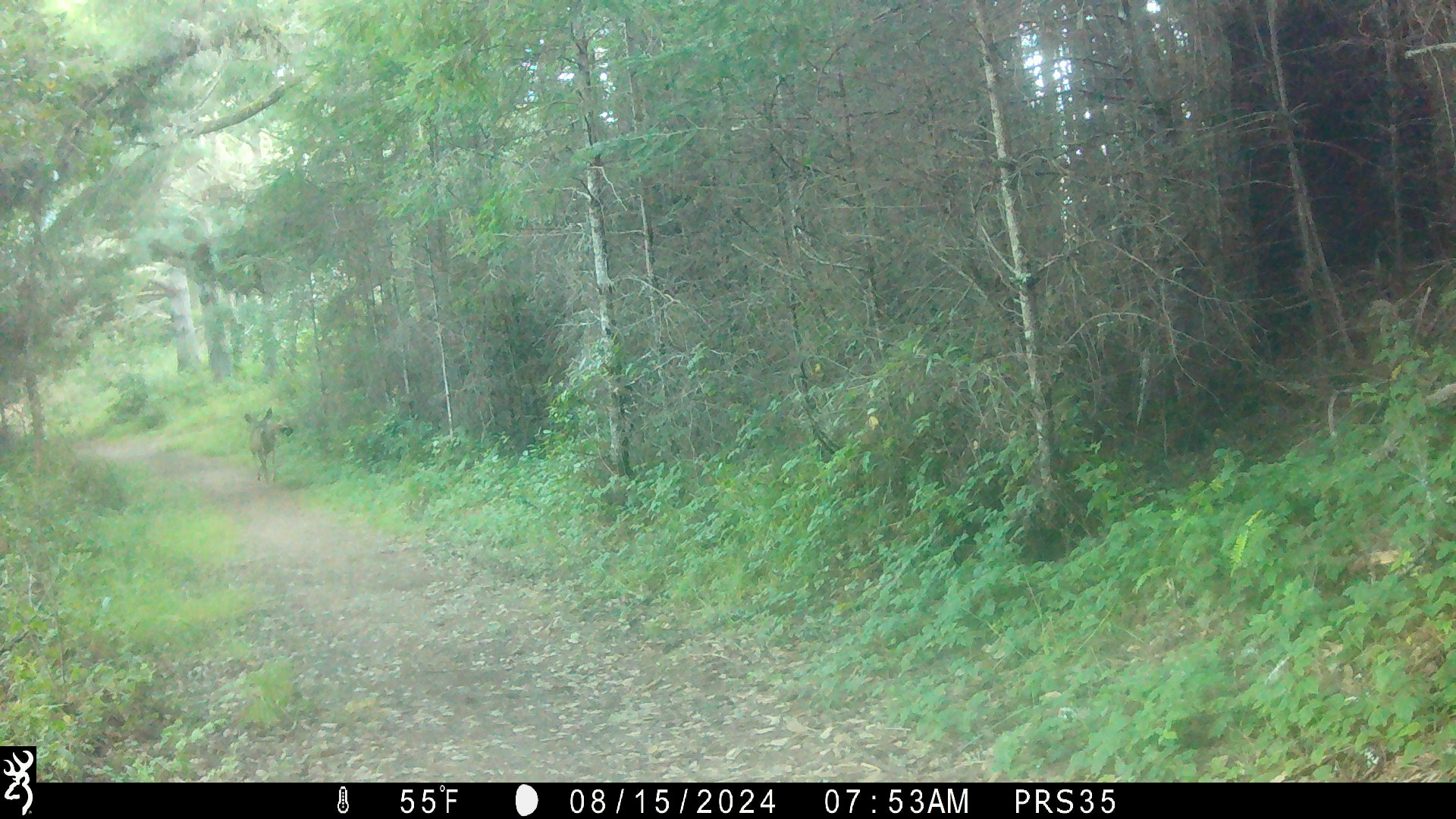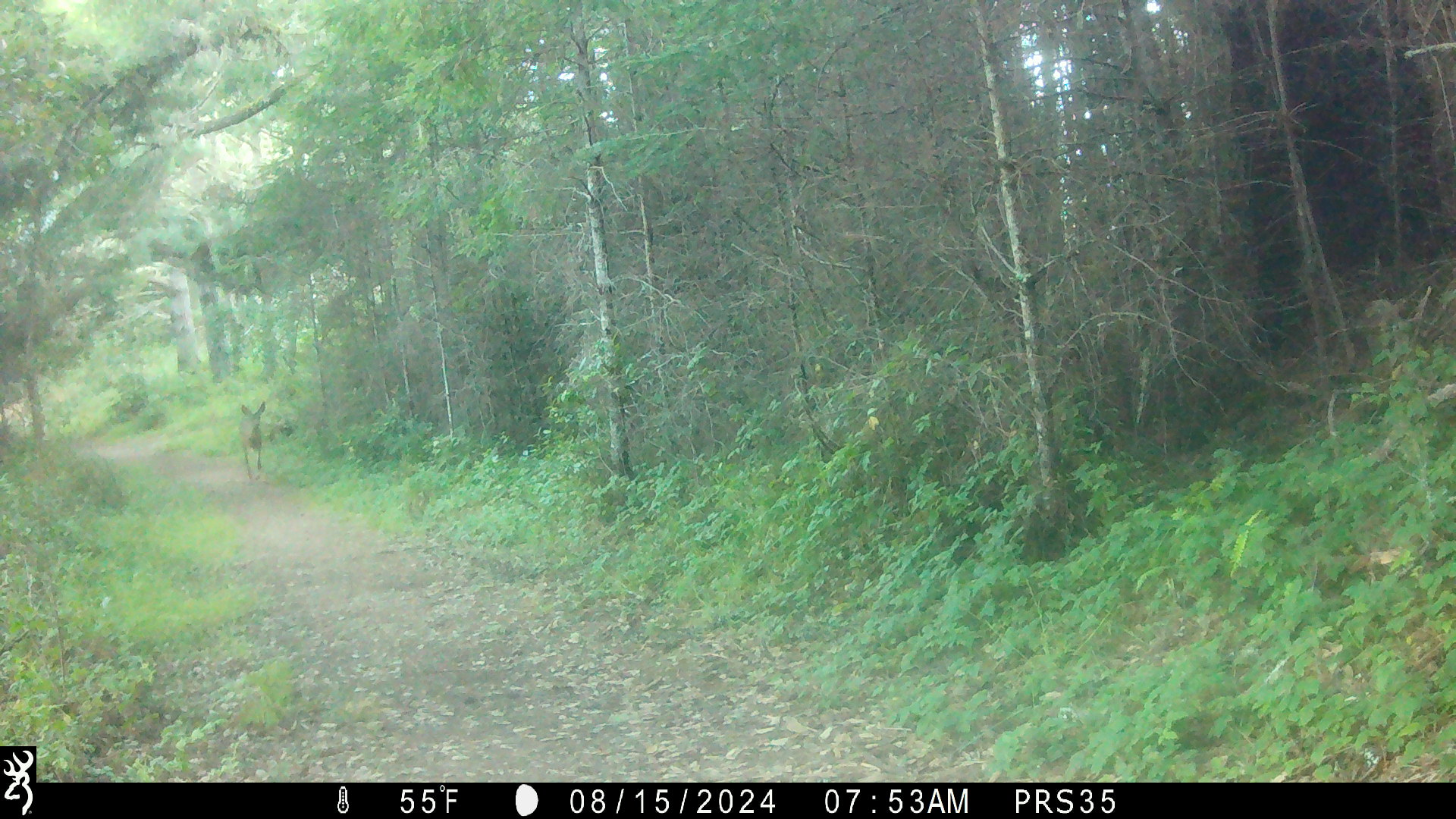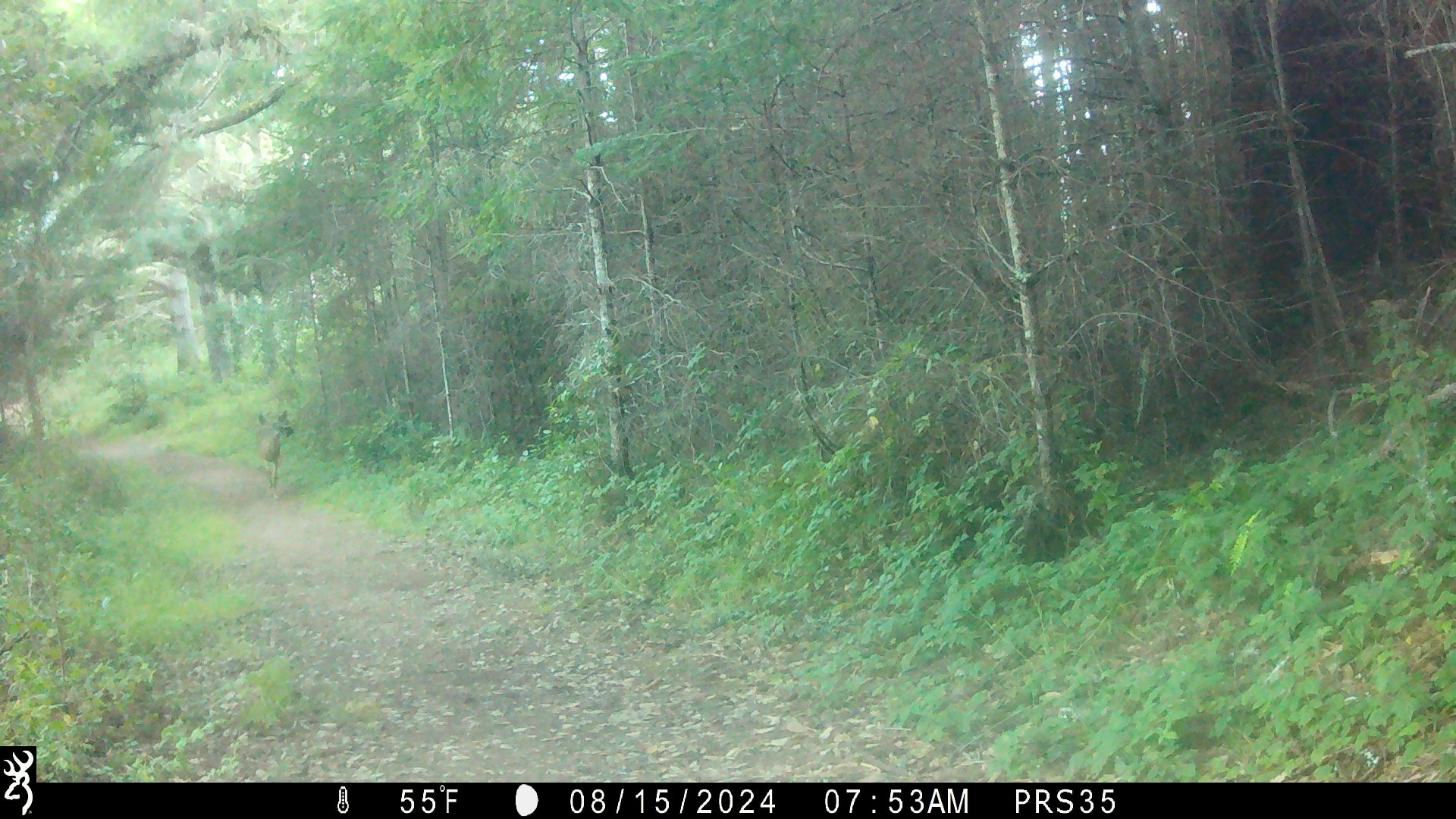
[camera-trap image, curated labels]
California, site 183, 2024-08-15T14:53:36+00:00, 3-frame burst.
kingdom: Animalia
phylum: Chordata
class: Mammalia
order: Artiodactyla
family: Cervidae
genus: Odocoileus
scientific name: Odocoileus hemionus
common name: mule deer